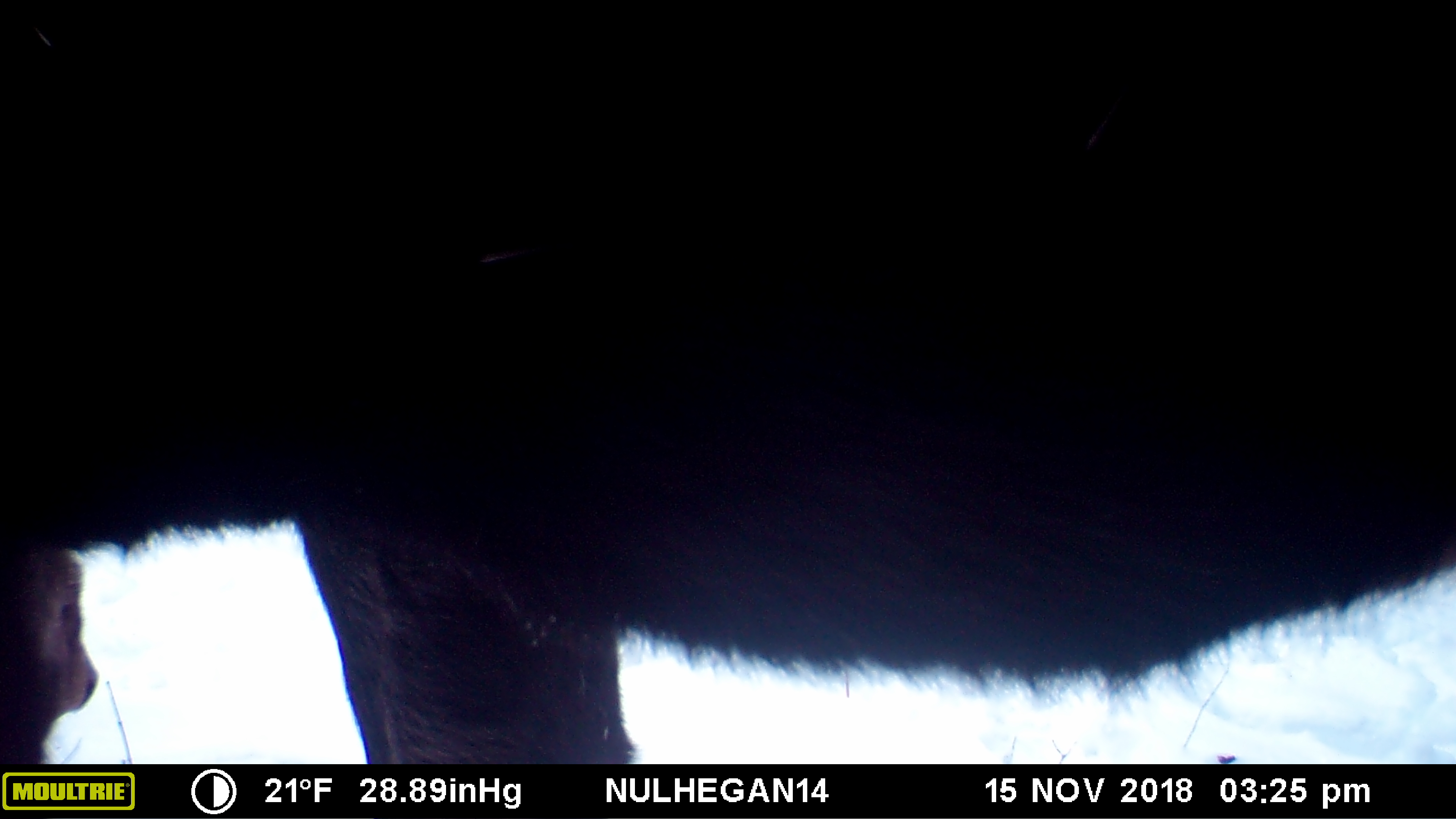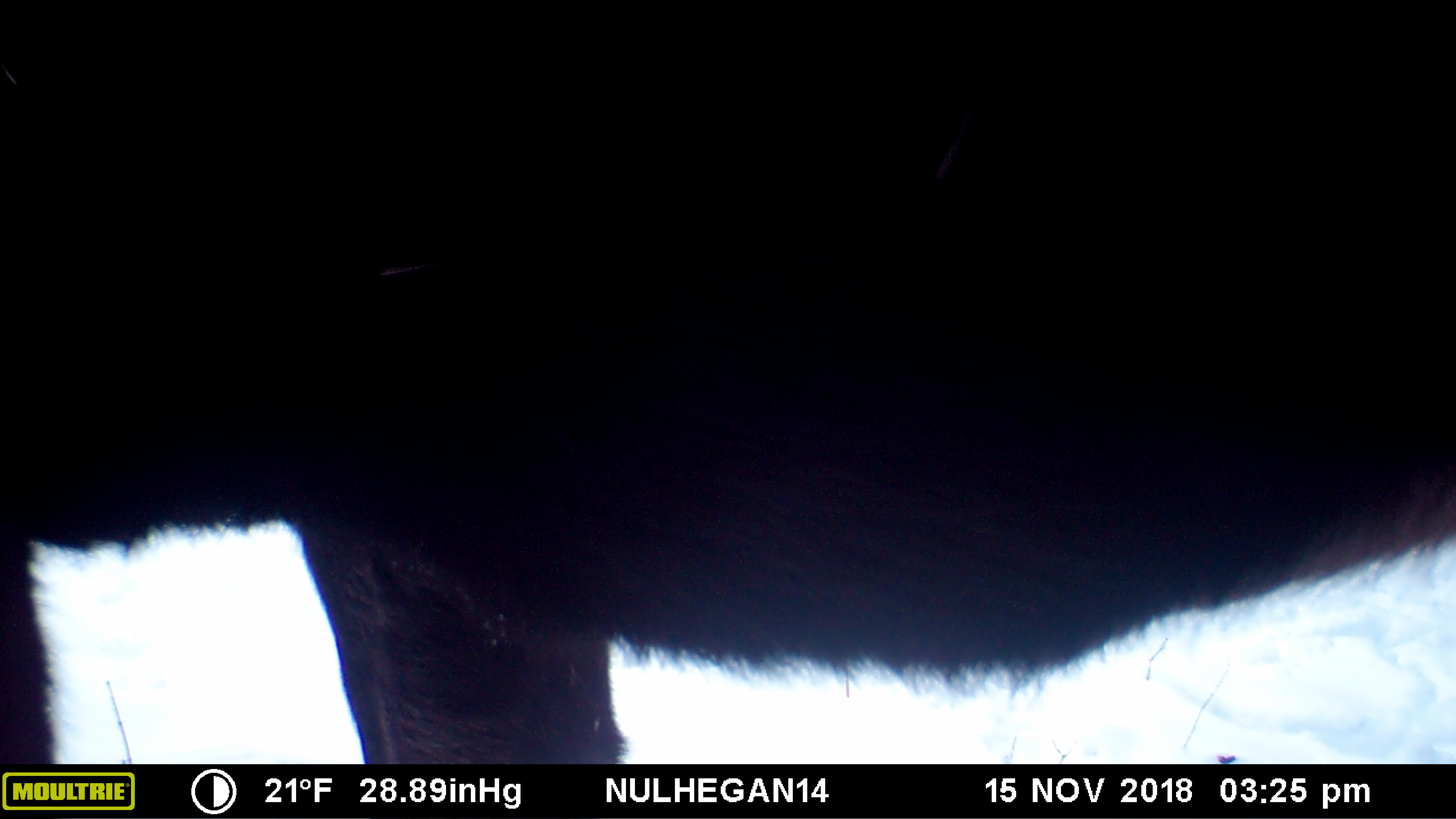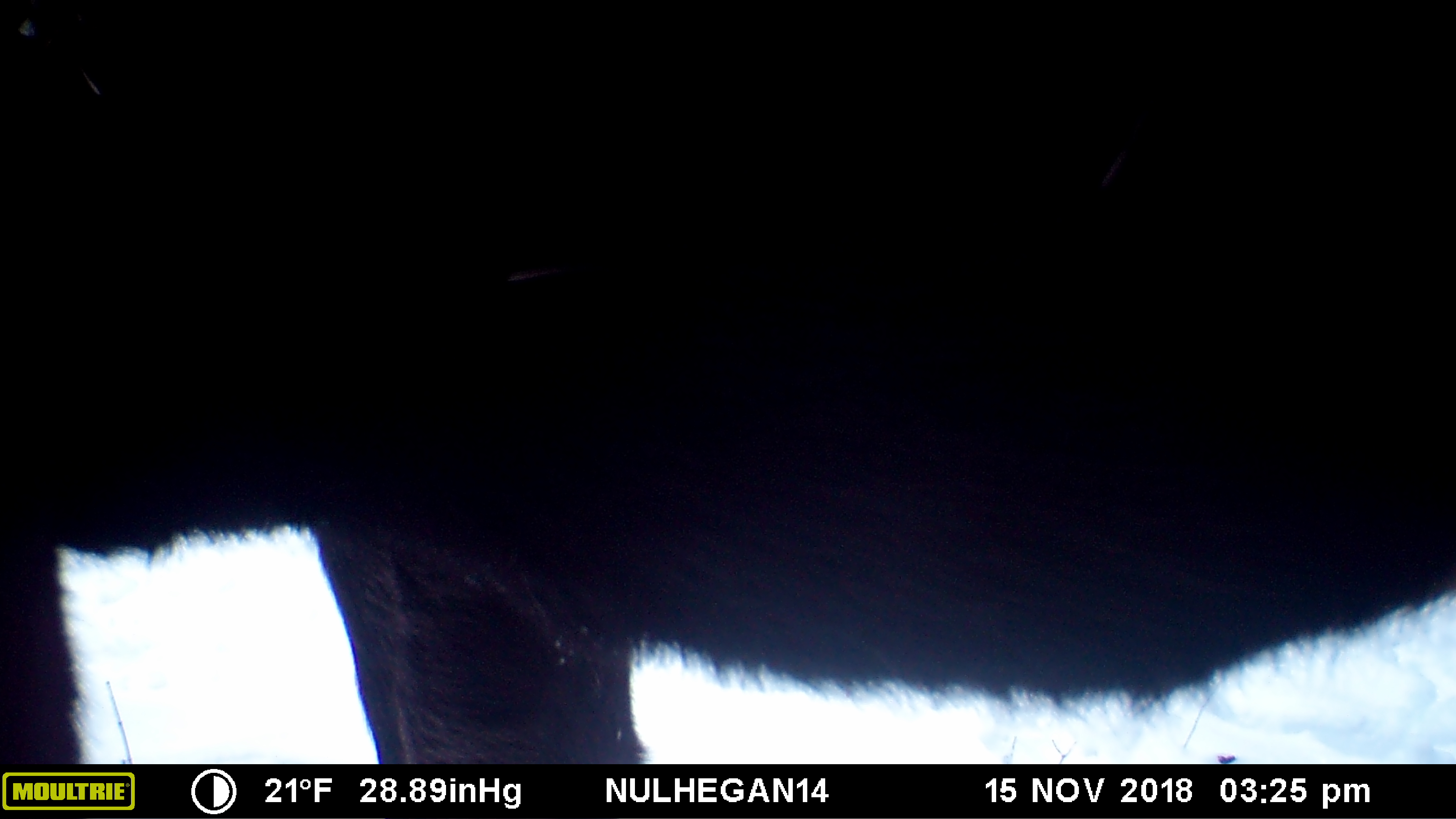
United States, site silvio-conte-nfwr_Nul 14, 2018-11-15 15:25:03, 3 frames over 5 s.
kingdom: Animalia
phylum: Chordata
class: Mammalia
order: Artiodactyla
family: Cervidae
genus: Alces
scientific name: Alces alces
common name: moose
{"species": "moose (Alces alces)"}